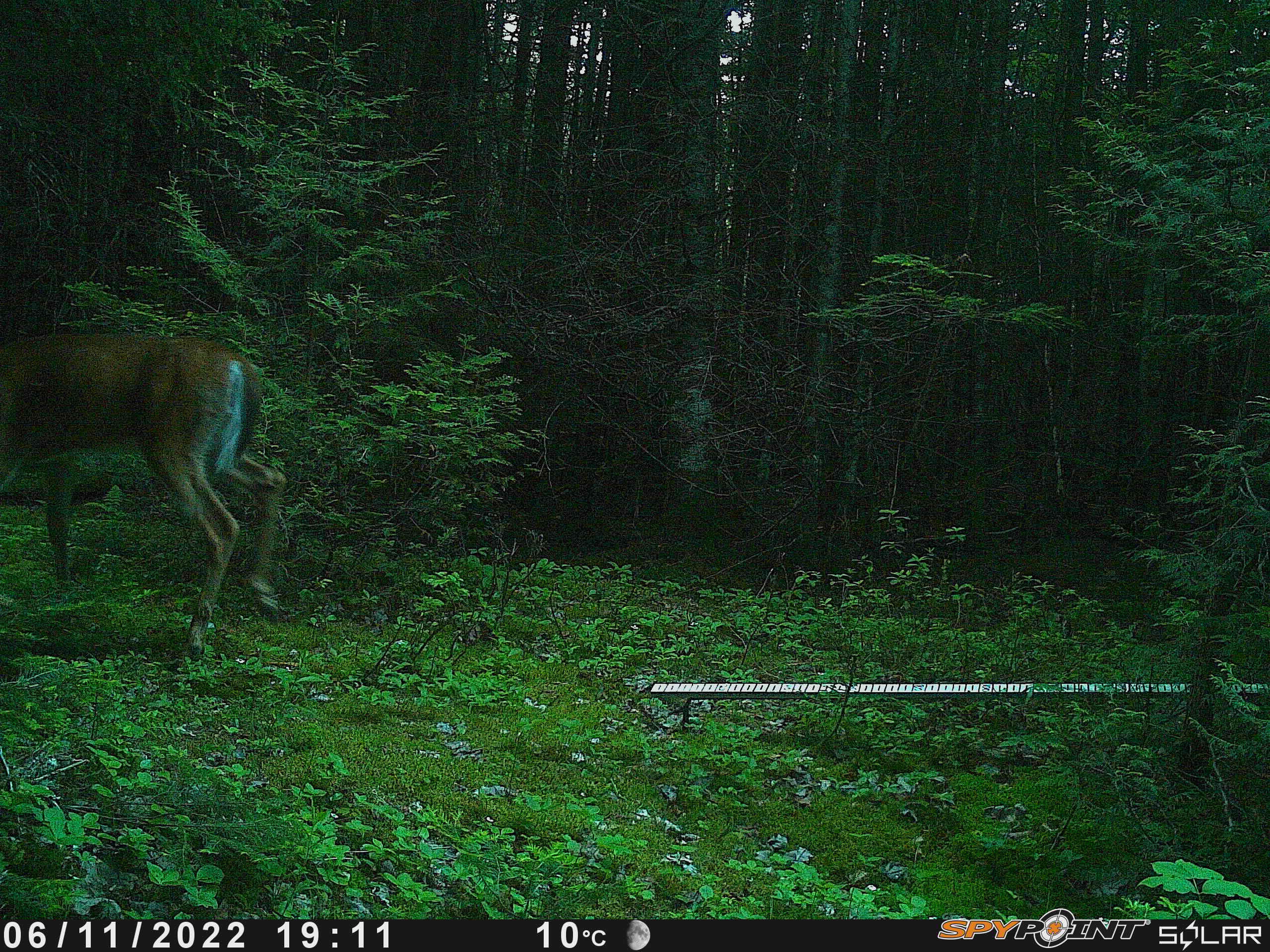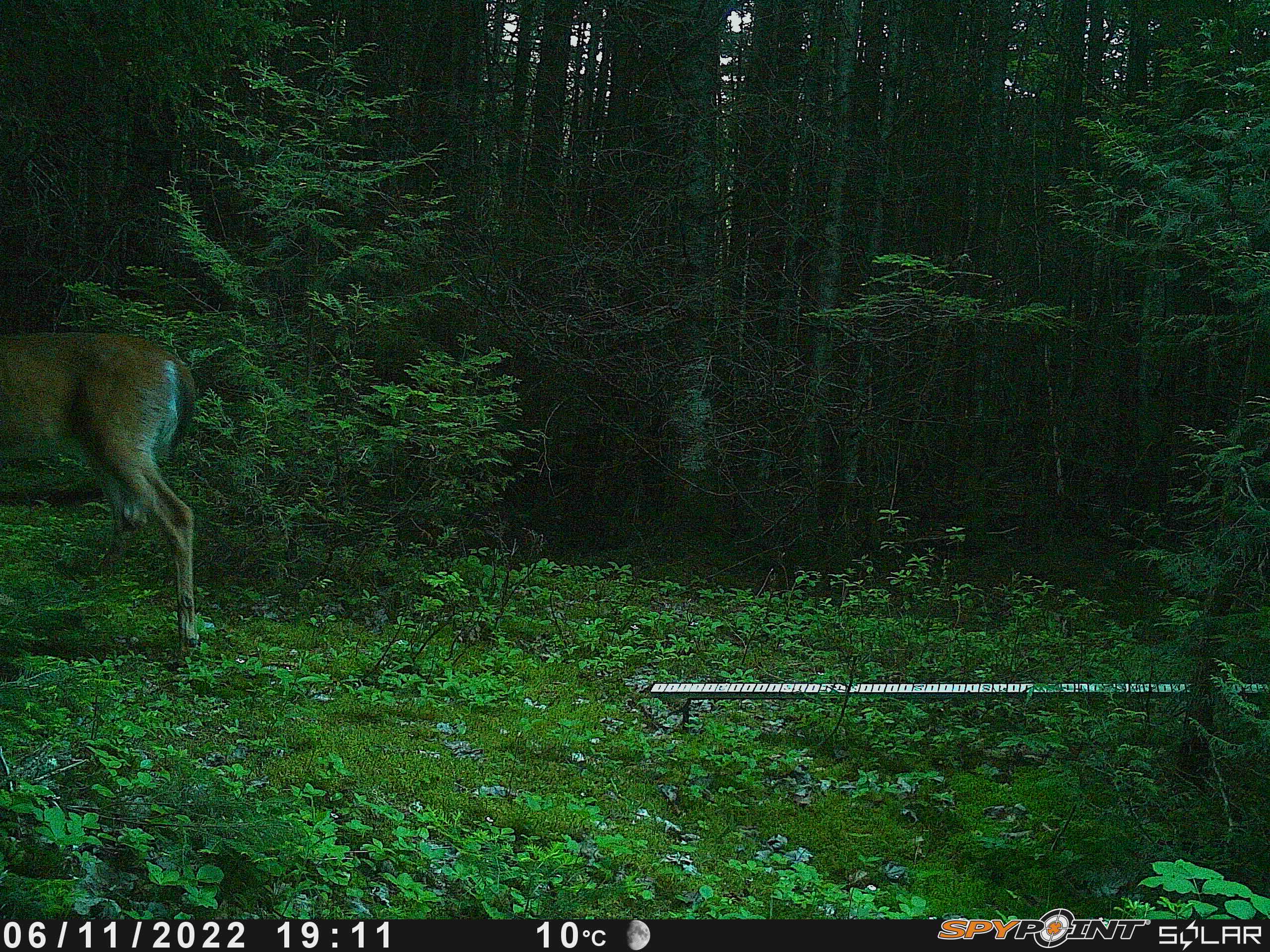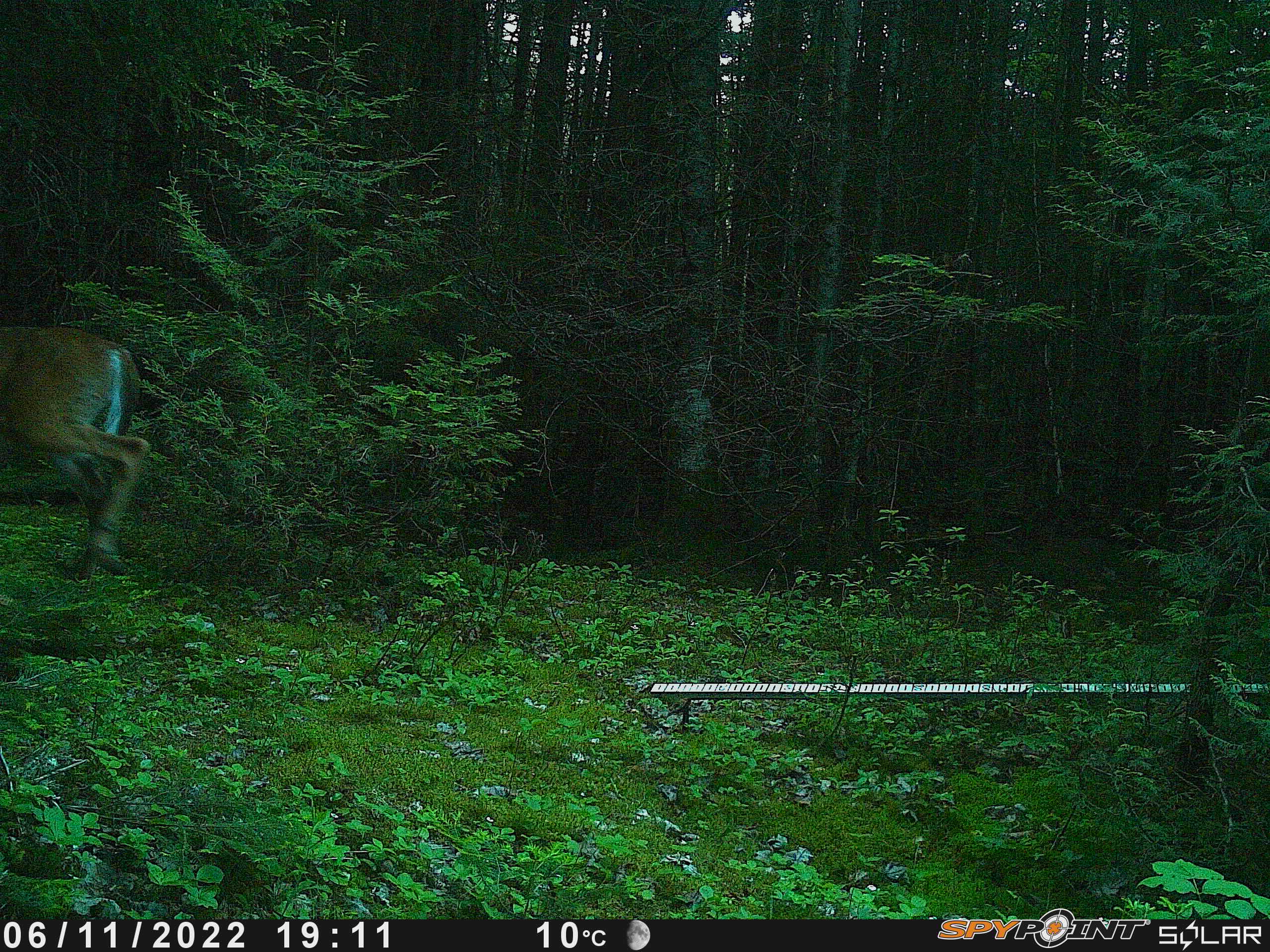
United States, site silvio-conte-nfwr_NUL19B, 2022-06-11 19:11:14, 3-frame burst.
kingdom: Animalia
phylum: Chordata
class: Mammalia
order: Artiodactyla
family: Cervidae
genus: Odocoileus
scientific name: Odocoileus virginianus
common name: white-tailed deer